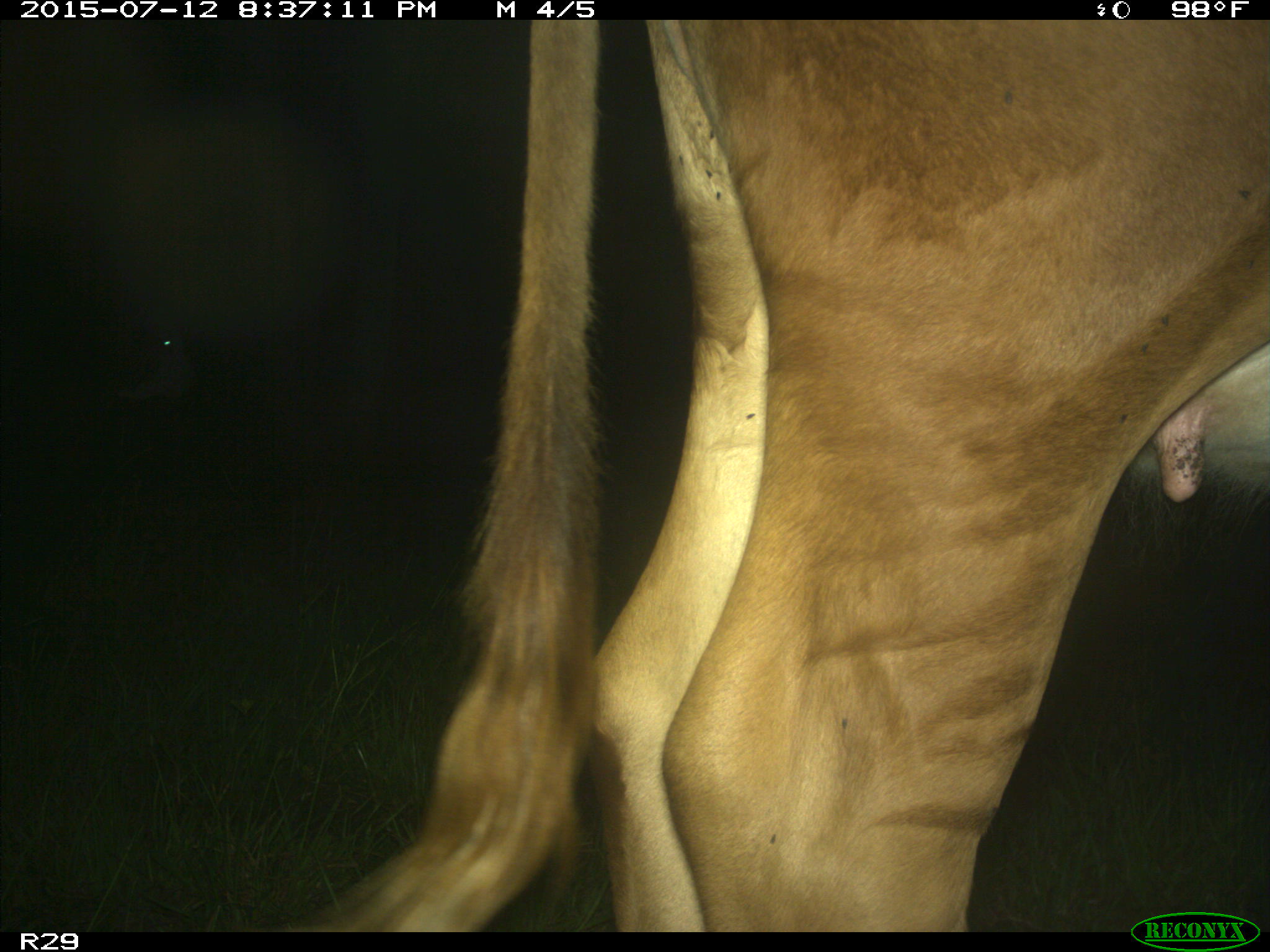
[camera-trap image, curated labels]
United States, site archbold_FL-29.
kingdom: Animalia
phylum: Chordata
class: Mammalia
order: Artiodactyla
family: Bovidae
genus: Bos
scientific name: Bos taurus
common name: domestic cow